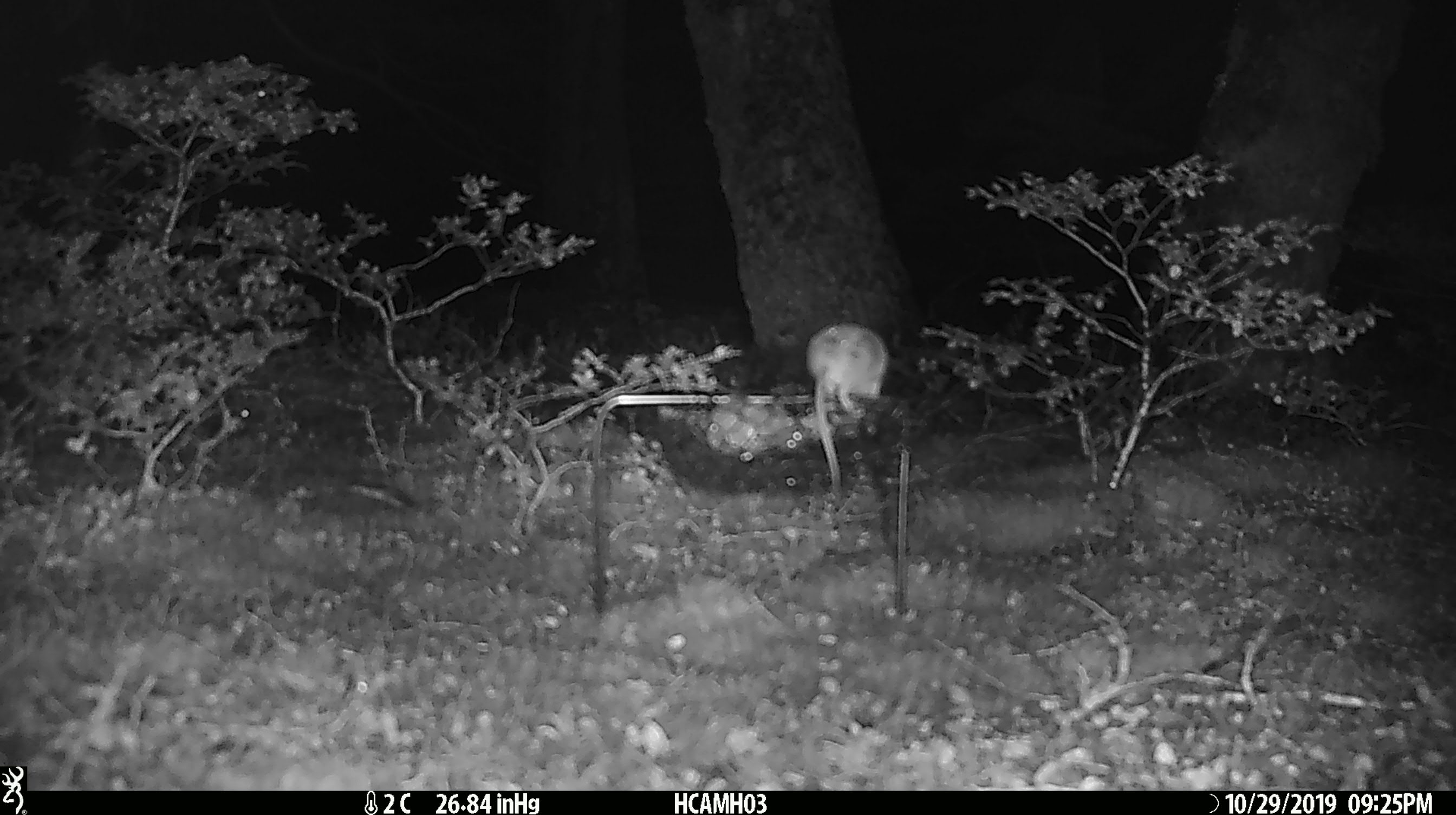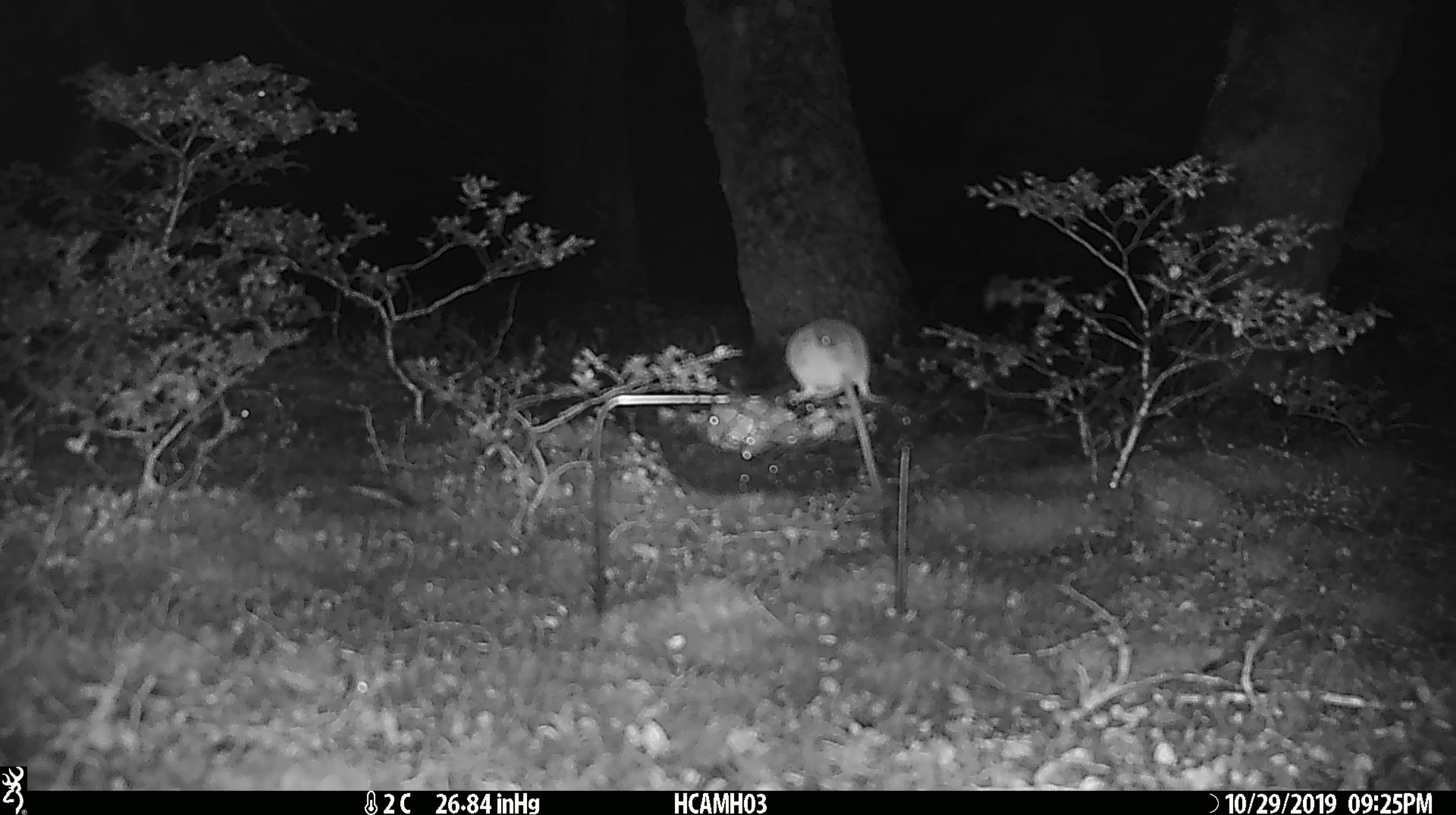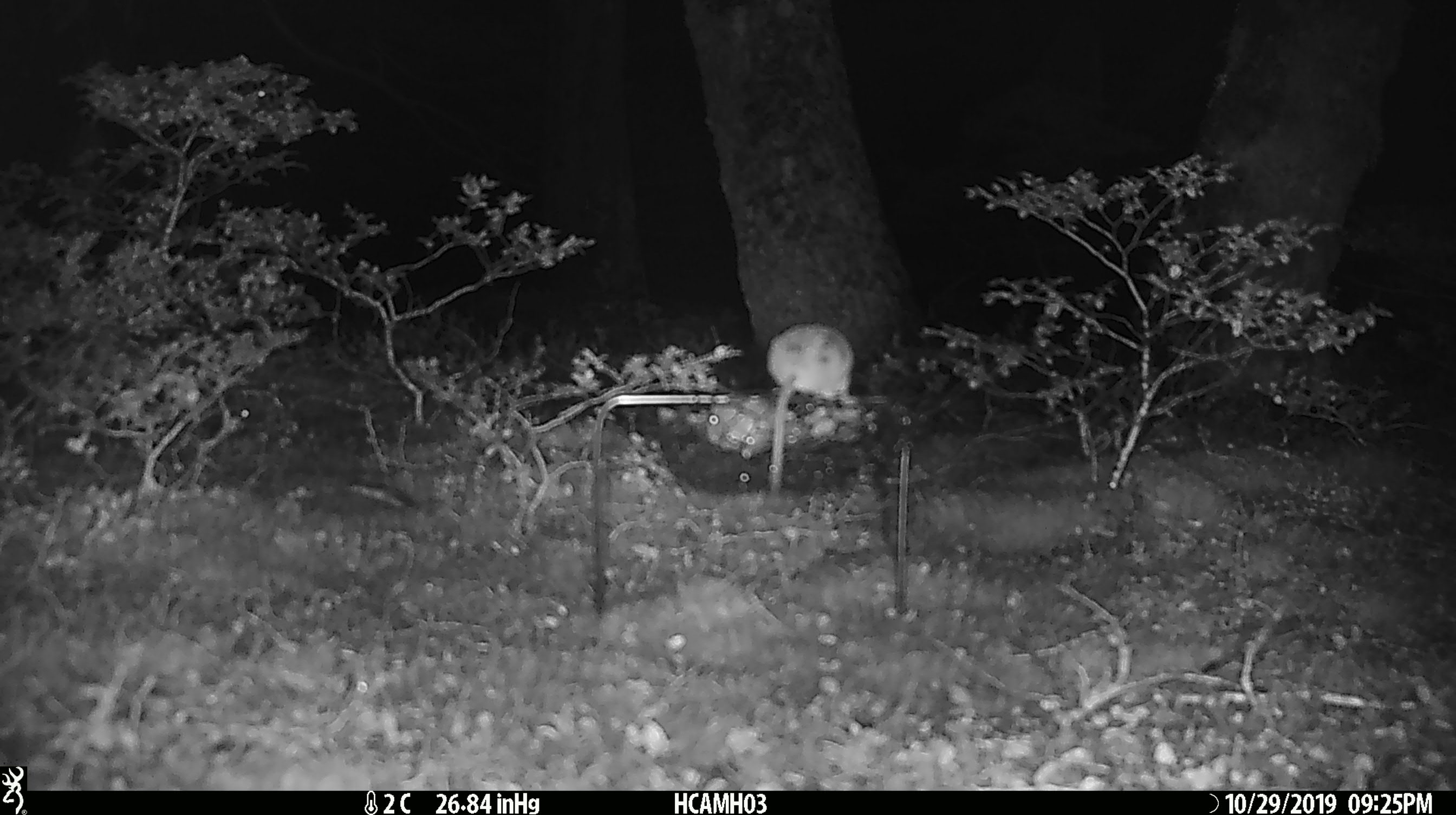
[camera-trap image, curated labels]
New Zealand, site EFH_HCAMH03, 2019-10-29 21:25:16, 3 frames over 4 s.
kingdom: Animalia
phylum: Chordata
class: Mammalia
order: Rodentia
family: Muridae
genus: Mus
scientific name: Mus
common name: mouse